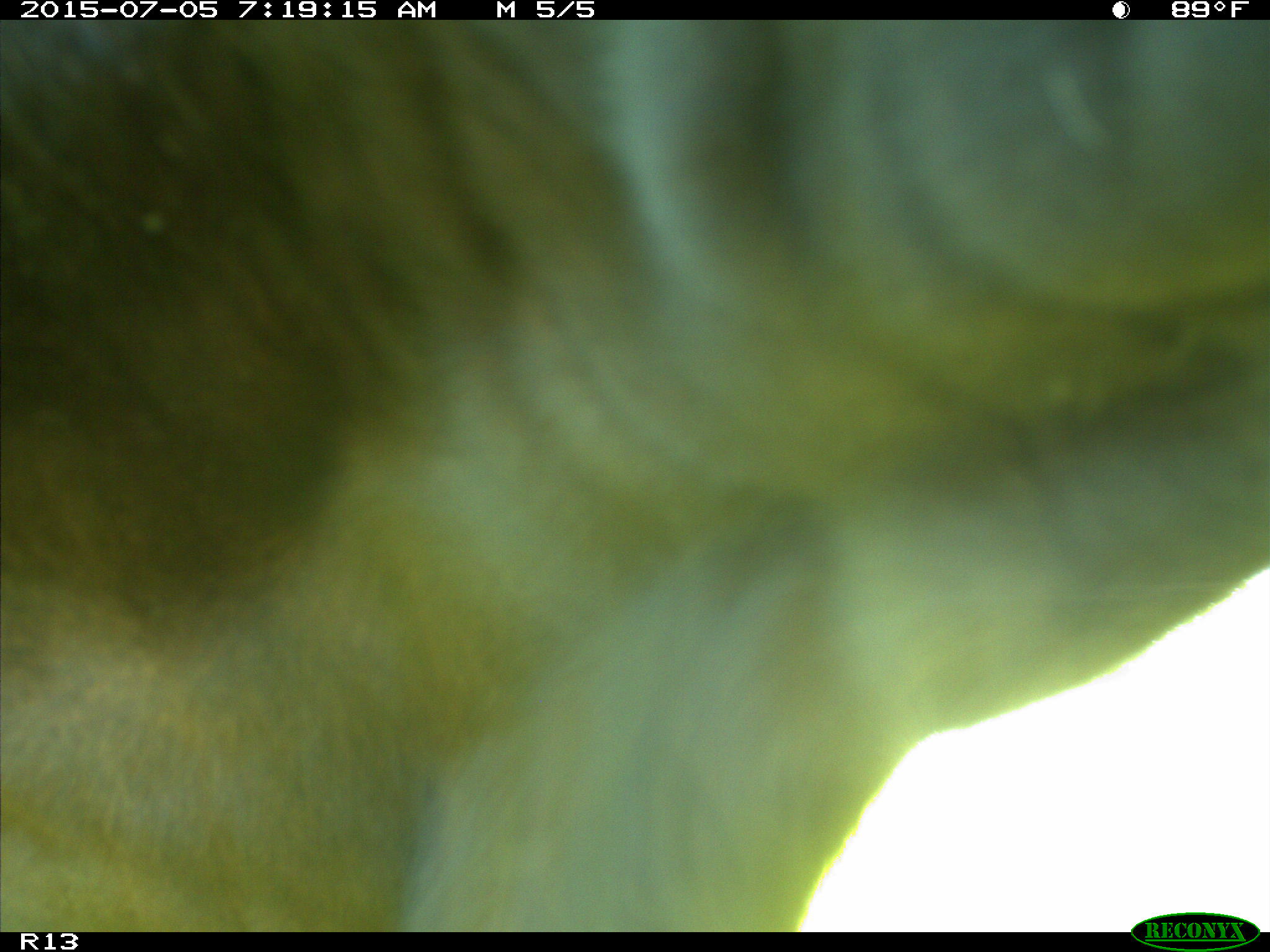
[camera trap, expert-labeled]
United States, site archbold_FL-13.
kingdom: Animalia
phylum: Chordata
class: Mammalia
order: Artiodactyla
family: Bovidae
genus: Bos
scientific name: Bos taurus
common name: domestic cow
Bos taurus (domestic cow).